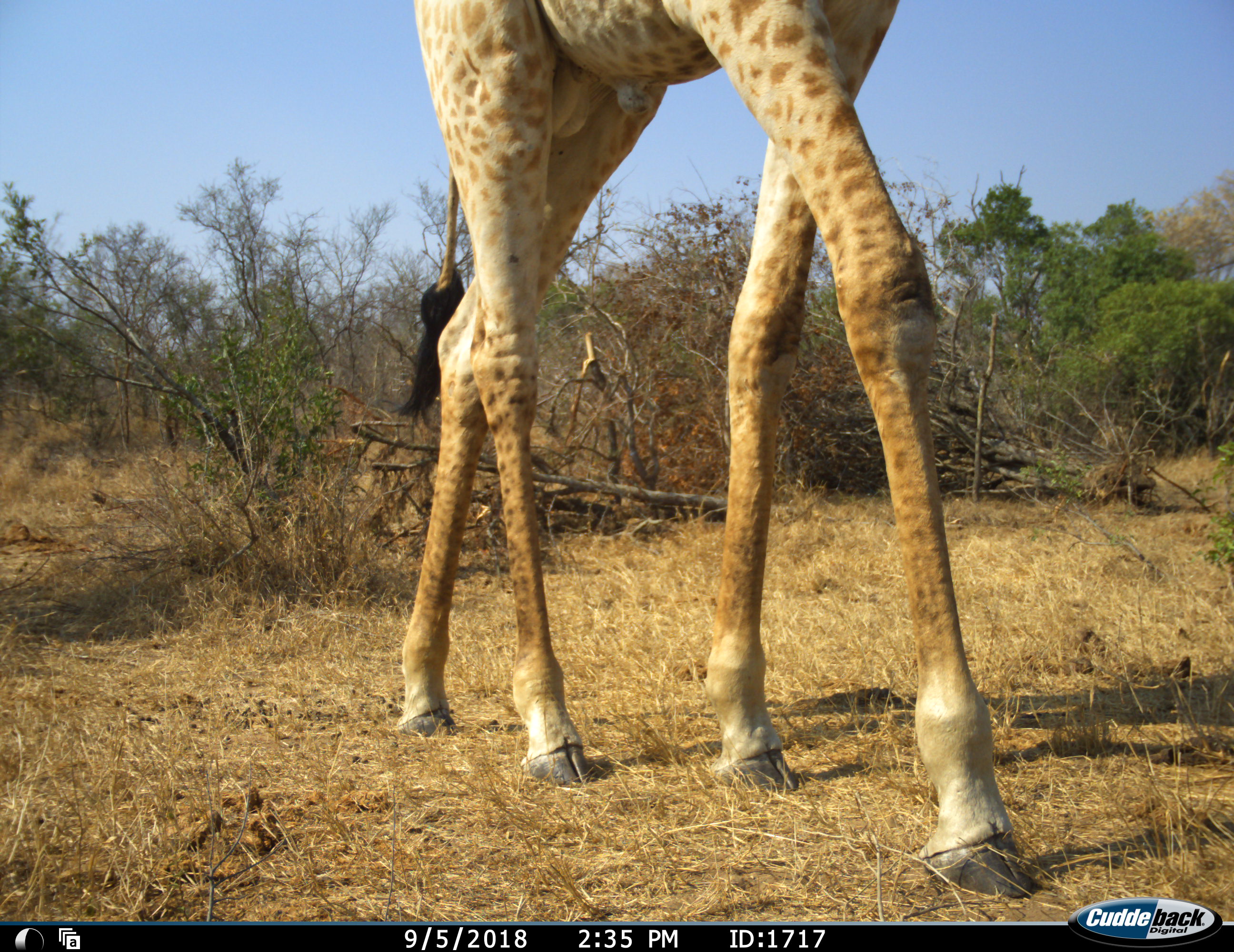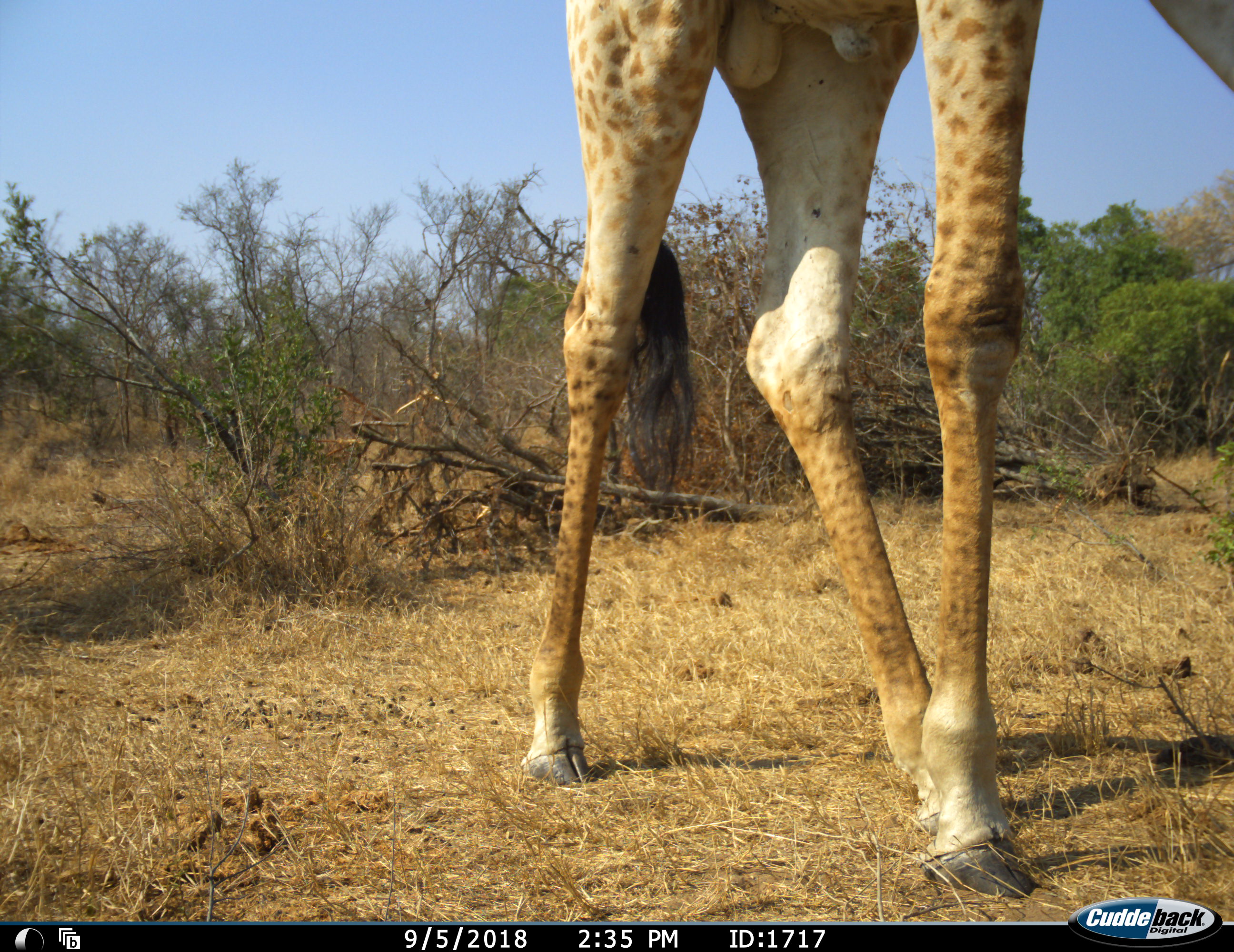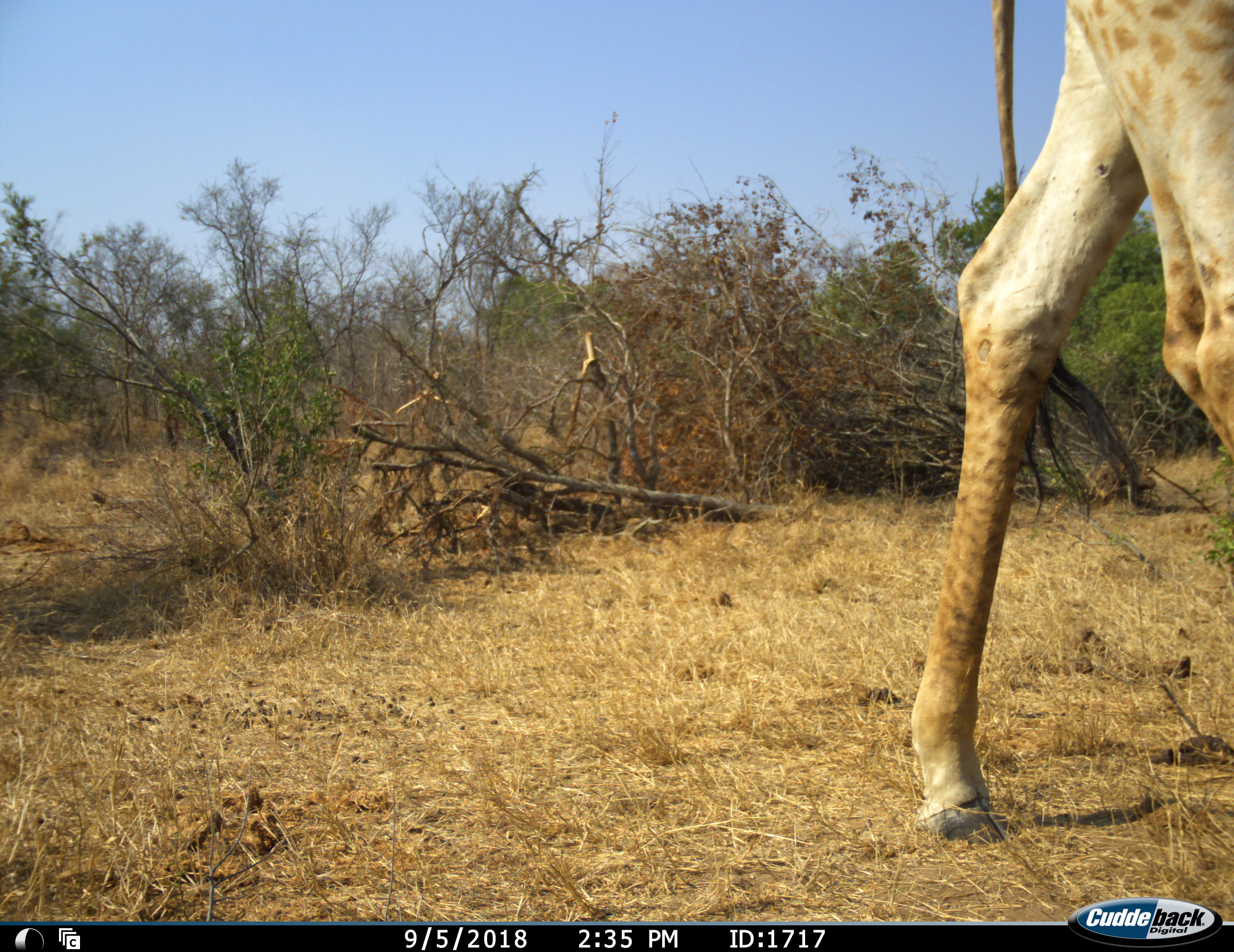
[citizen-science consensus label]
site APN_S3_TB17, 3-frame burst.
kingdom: Animalia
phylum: Chordata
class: Mammalia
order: Artiodactyla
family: Giraffidae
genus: Giraffa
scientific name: Giraffa camelopardalis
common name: giraffe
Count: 1.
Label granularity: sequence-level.